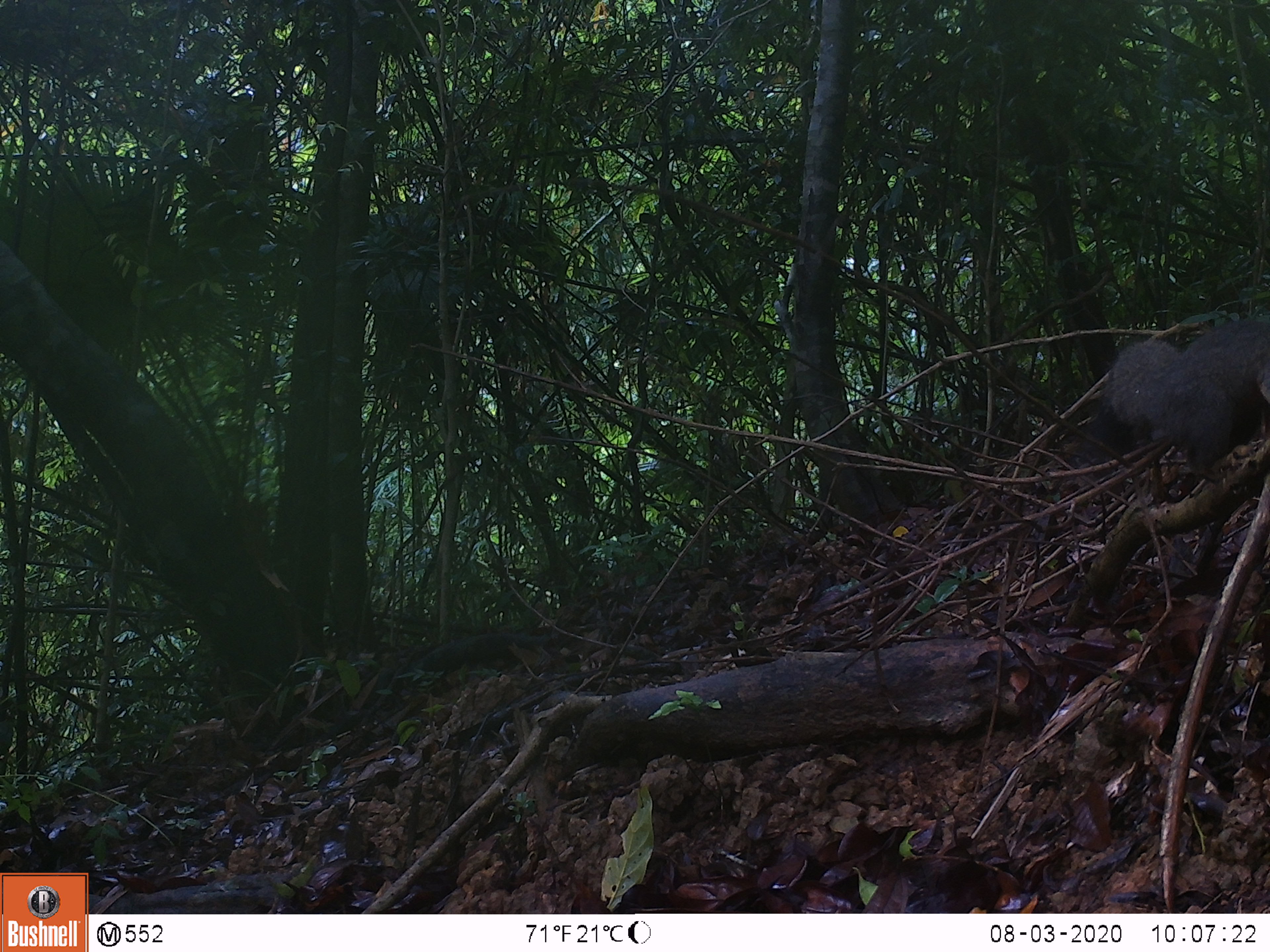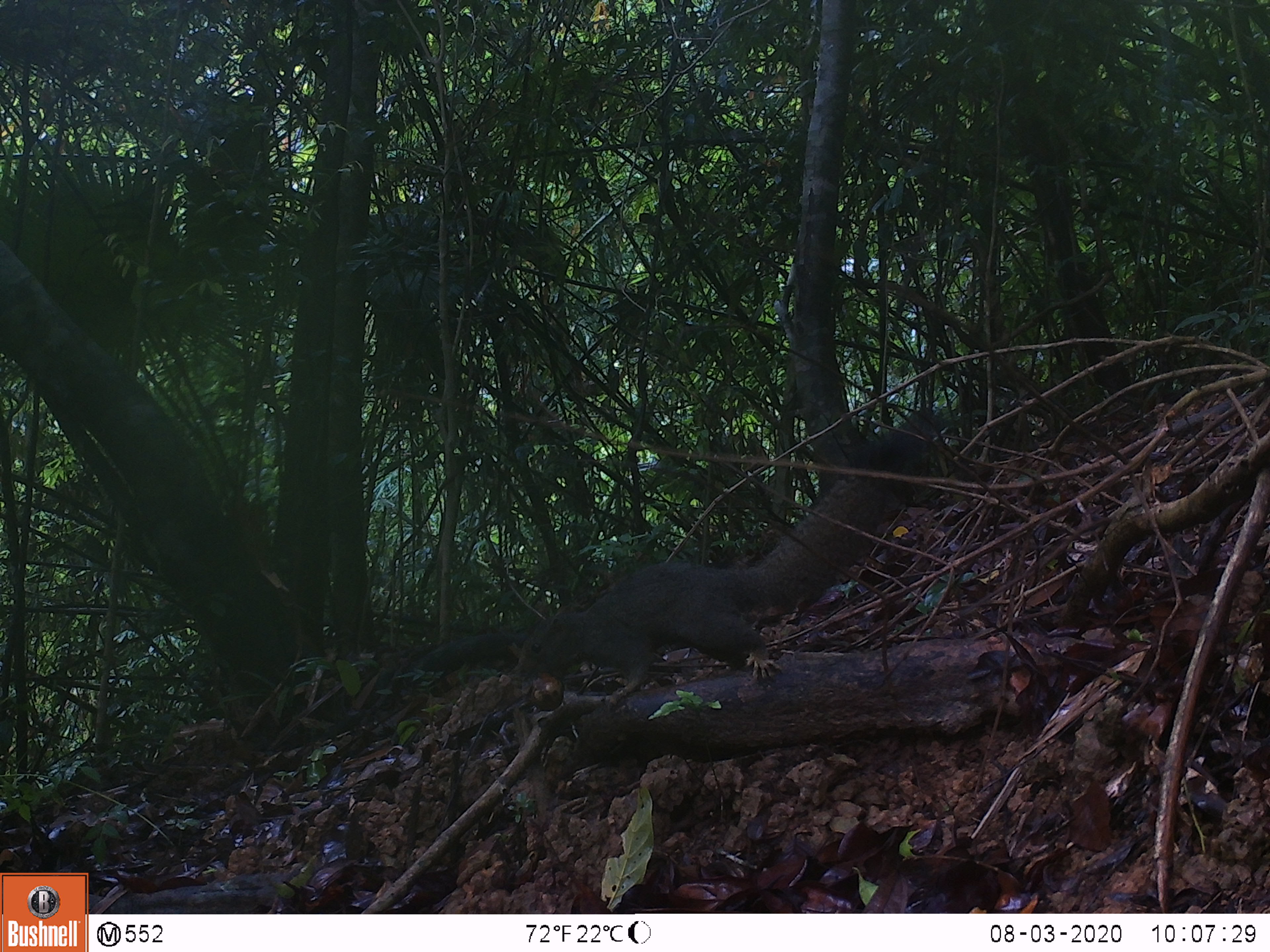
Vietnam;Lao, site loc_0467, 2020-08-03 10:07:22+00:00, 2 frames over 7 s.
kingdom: Animalia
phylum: Chordata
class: Mammalia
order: Rodentia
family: Sciuridae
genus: Callosciurus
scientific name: Callosciurus erythraeus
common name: pallas's squirrel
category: pallass squirrel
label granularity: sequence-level